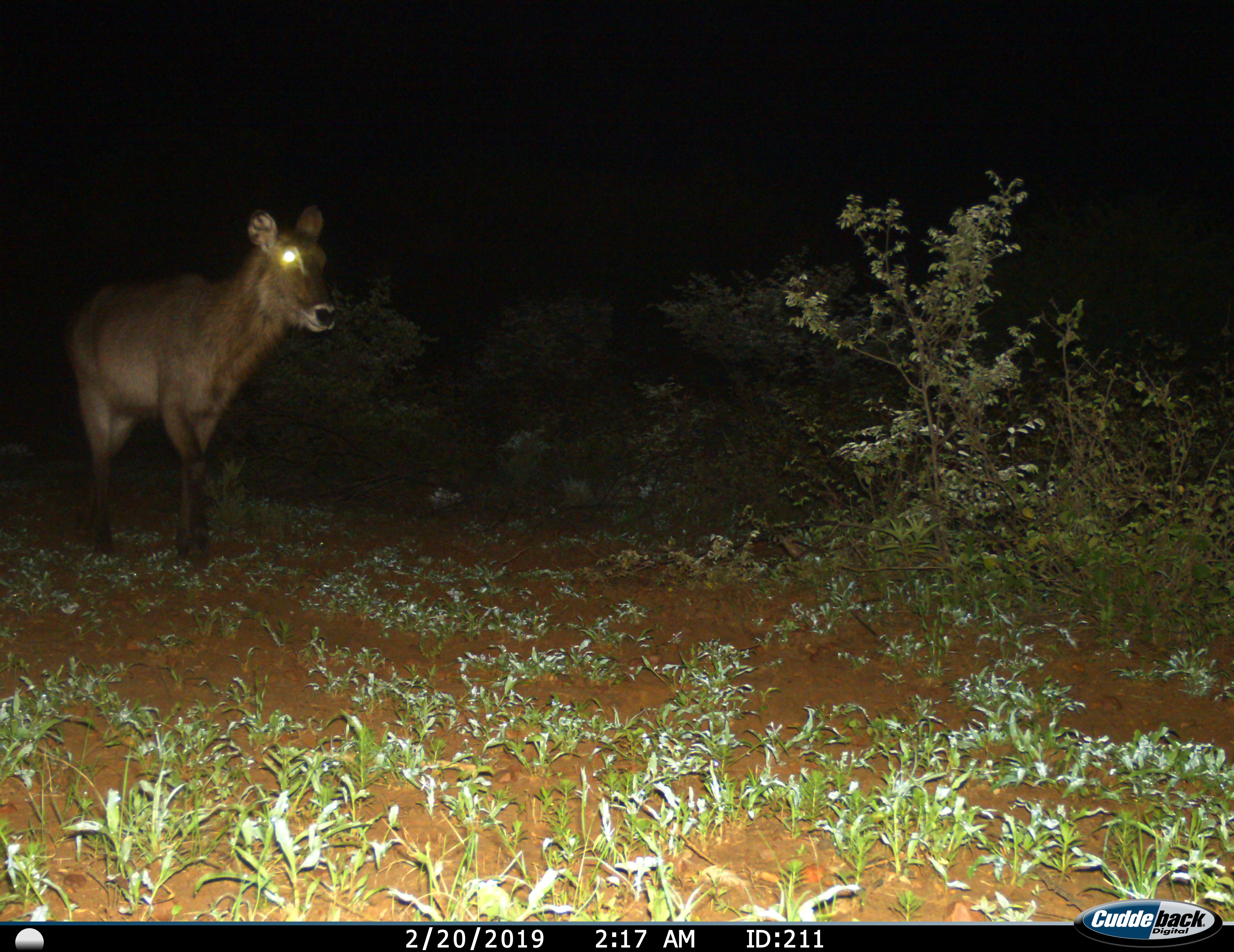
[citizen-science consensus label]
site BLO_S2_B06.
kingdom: Animalia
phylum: Chordata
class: Mammalia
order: Artiodactyla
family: Bovidae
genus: Kobus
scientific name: Kobus ellipsiprymnus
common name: waterbuck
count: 1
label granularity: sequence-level